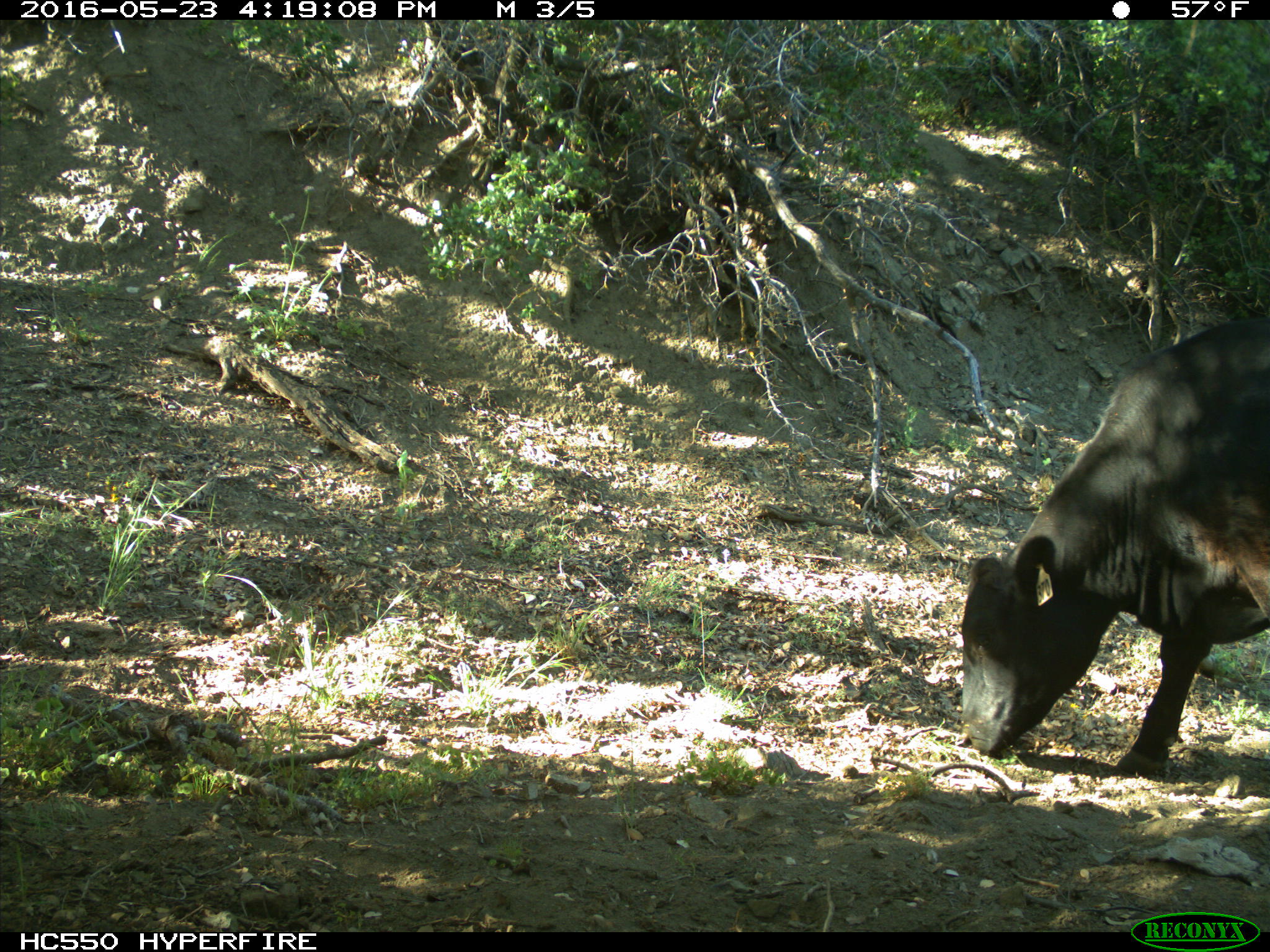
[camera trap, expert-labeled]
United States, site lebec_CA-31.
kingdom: Animalia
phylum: Chordata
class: Mammalia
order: Artiodactyla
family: Bovidae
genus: Bos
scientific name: Bos taurus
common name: domestic cow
Bos taurus (domestic cow).